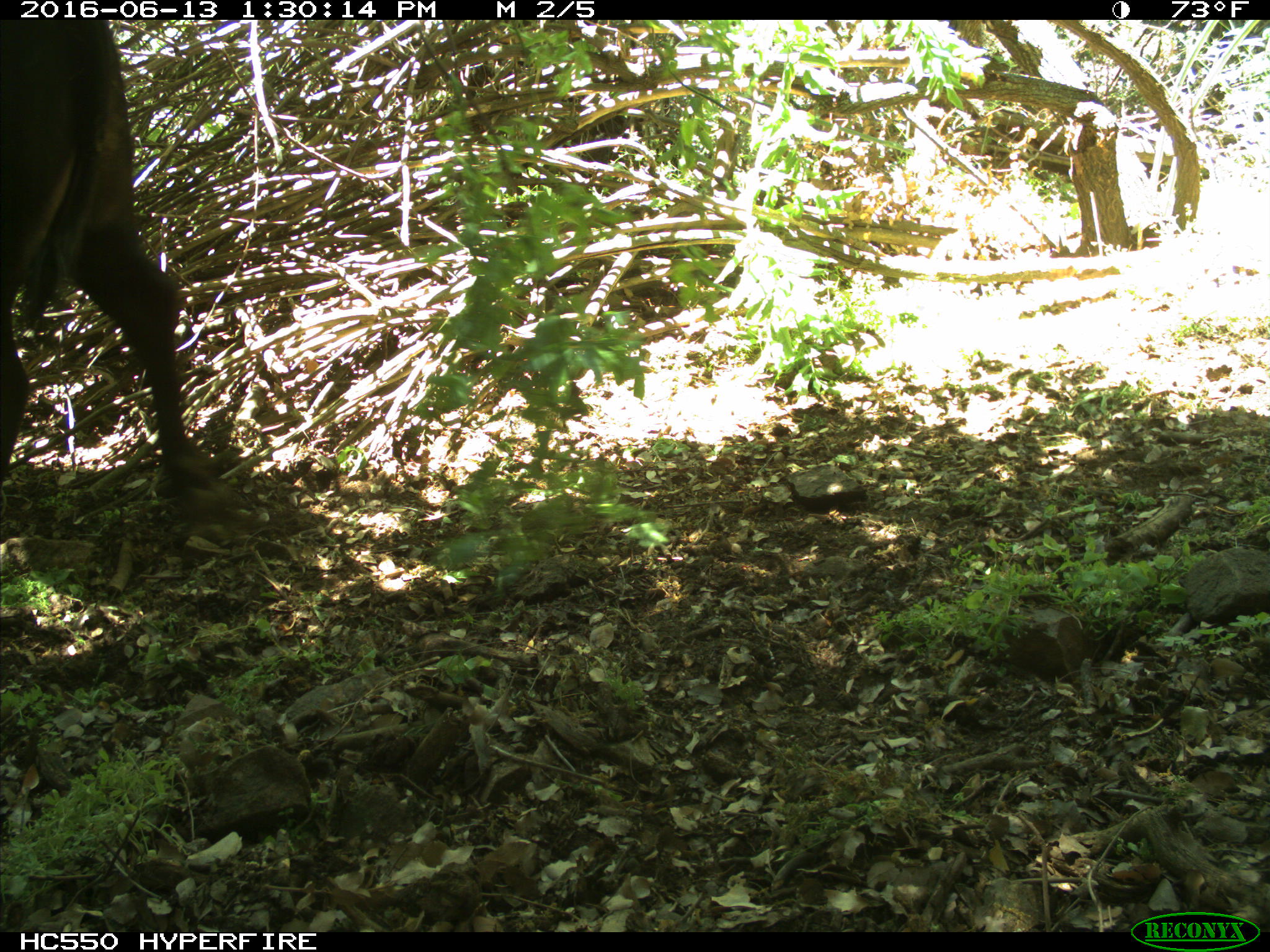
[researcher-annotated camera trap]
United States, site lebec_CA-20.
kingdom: Animalia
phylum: Chordata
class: Mammalia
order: Artiodactyla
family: Bovidae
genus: Bos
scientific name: Bos taurus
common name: domestic cow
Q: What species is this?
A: Bos taurus (domestic cow).